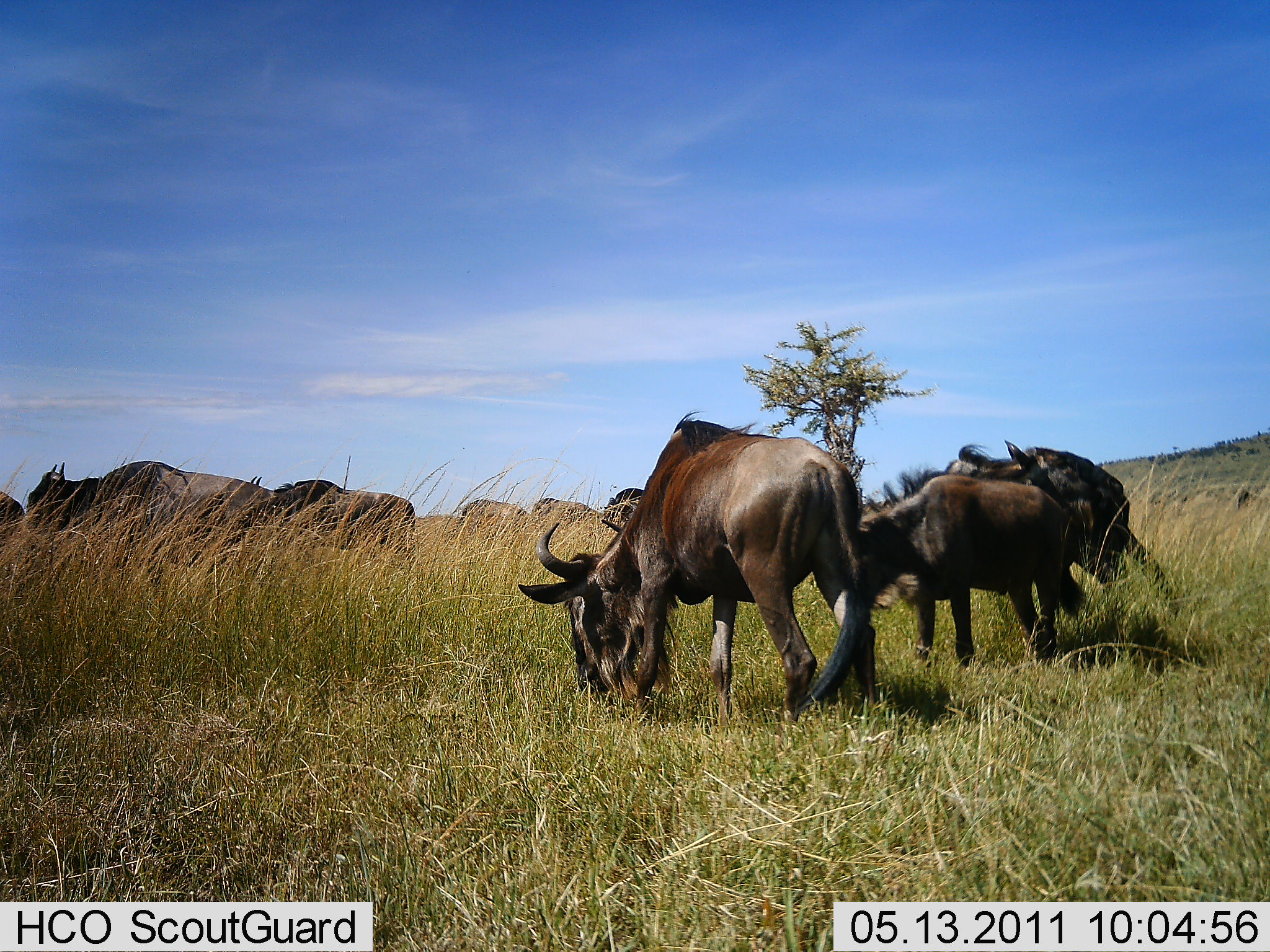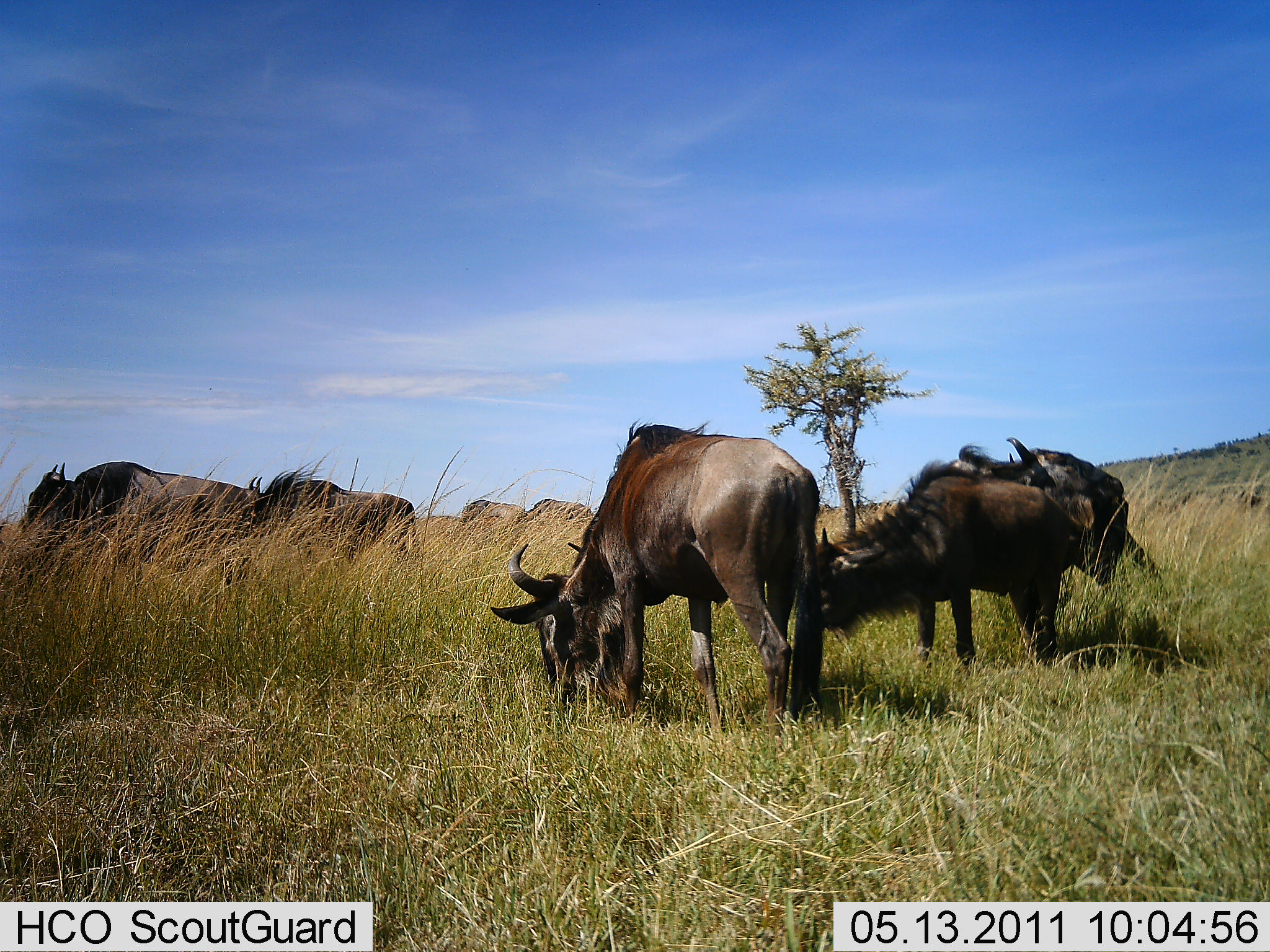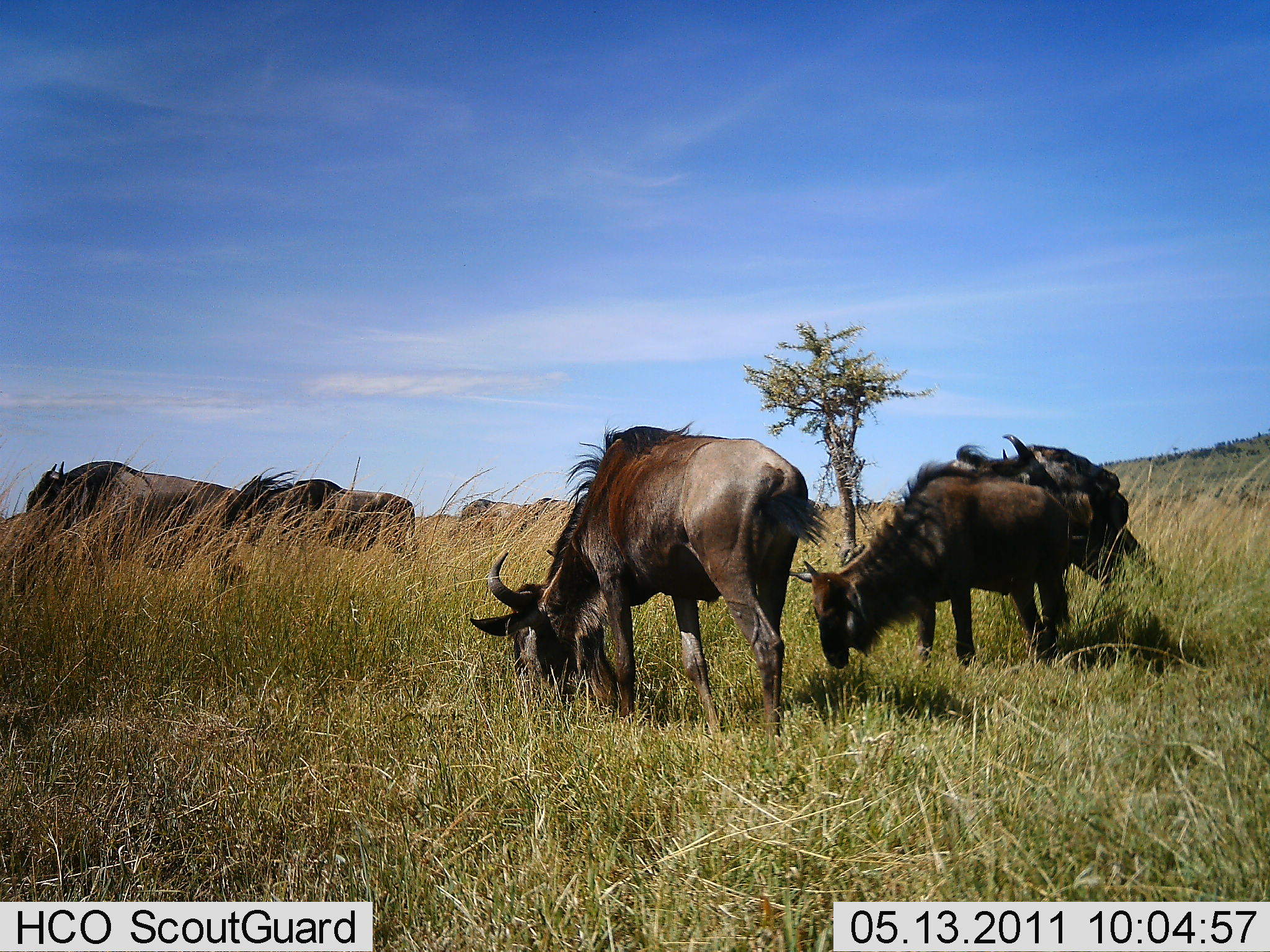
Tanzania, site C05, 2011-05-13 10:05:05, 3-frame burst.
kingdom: Animalia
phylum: Chordata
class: Mammalia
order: Artiodactyla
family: Bovidae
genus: Connochaetes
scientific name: Connochaetes taurinus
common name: blue wildebeest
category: wildebeest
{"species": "wildebeest (blue wildebeest) (Connochaetes taurinus)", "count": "9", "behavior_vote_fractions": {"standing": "50%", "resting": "17%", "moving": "42%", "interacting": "17%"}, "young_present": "0%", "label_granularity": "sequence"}